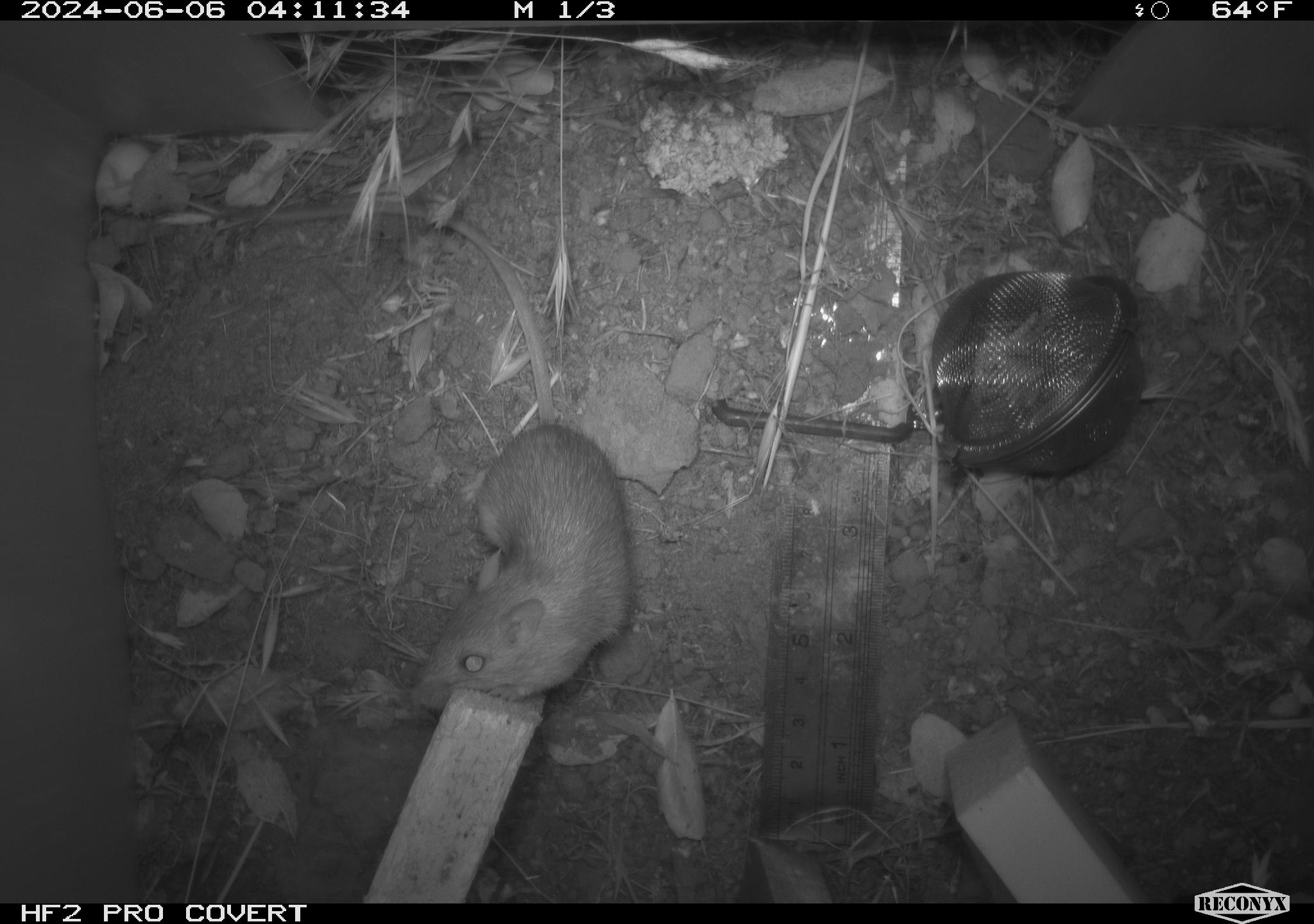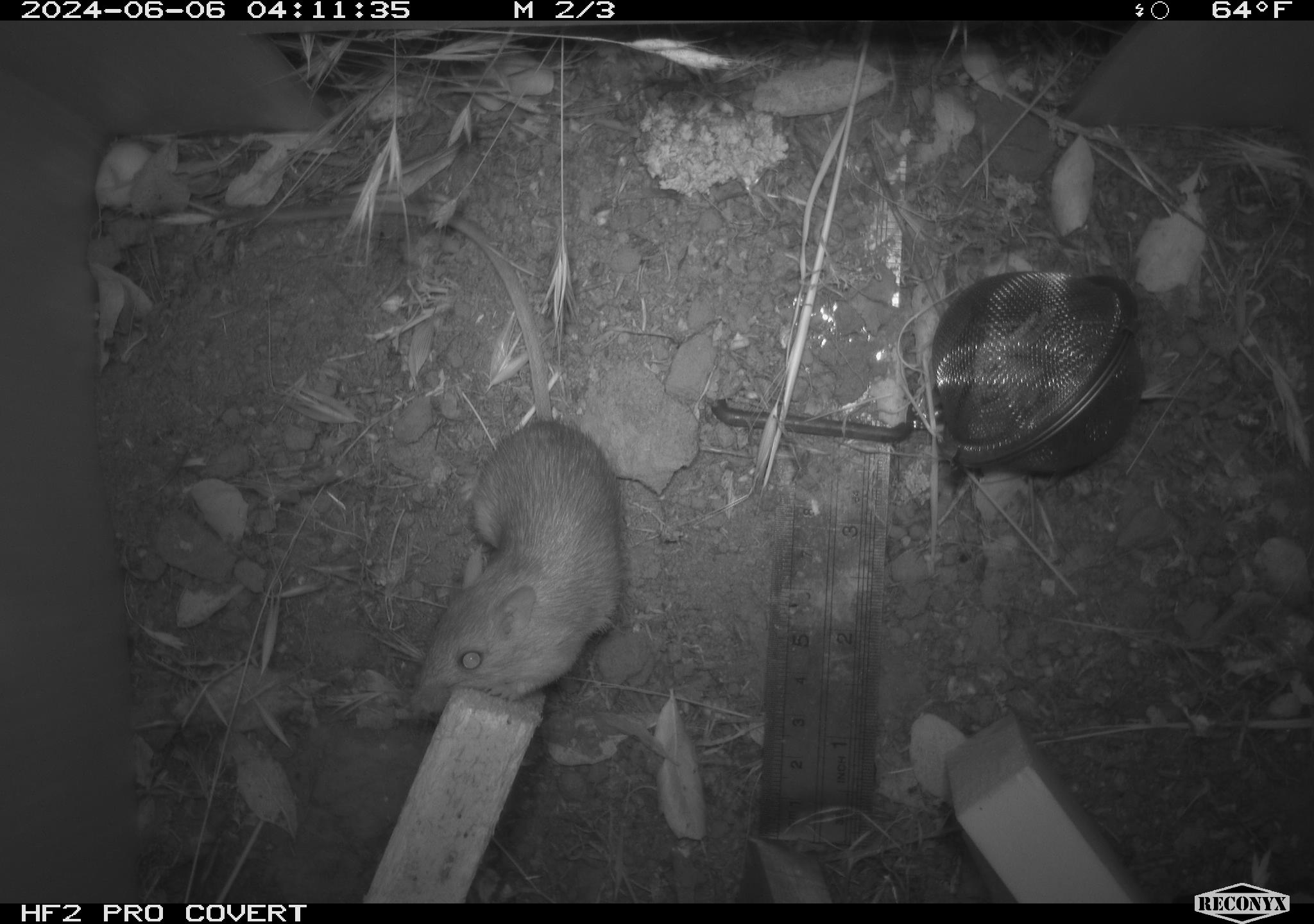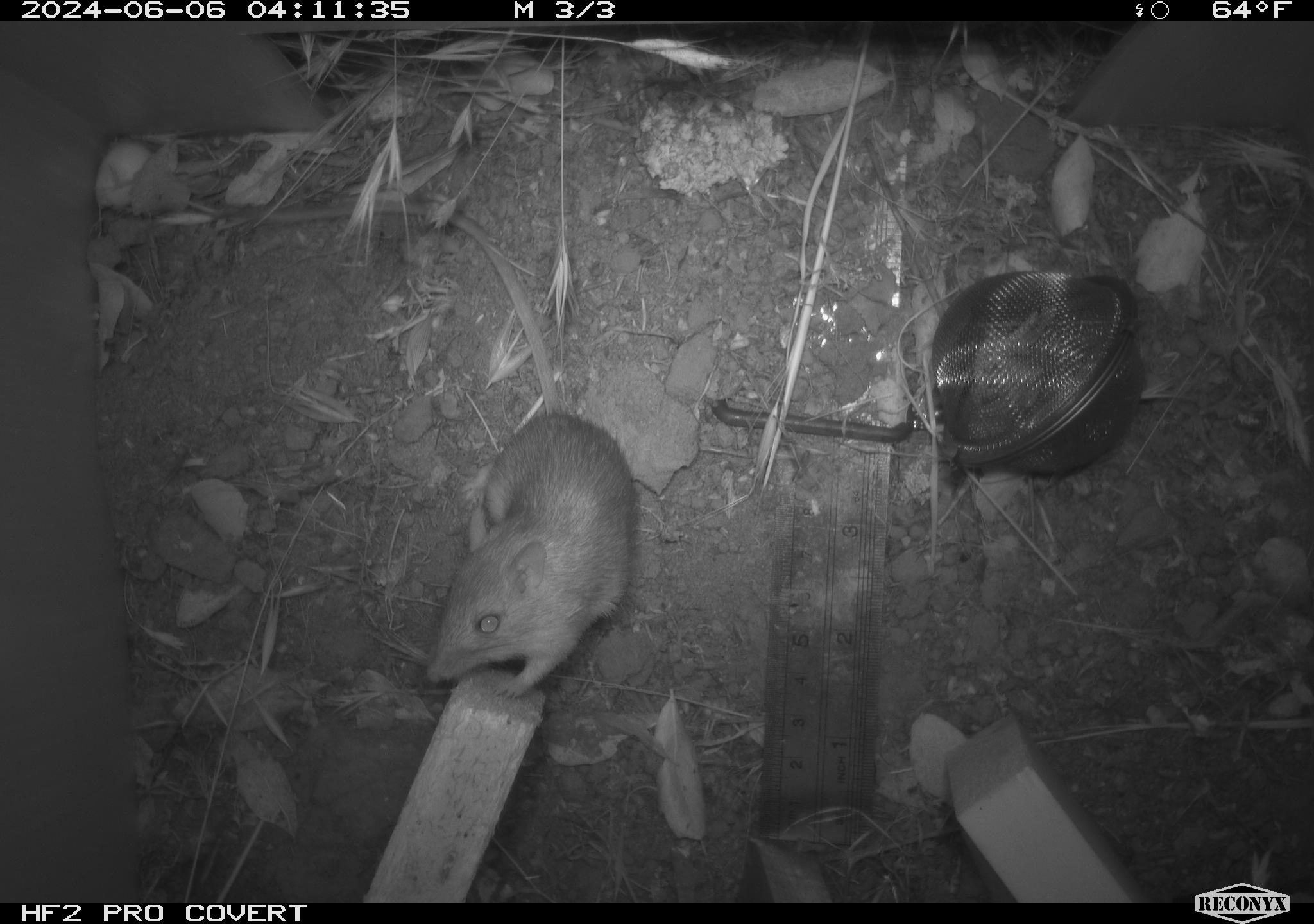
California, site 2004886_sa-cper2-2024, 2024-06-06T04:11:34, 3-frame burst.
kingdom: Animalia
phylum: Chordata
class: Mammalia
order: Rodentia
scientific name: Rodentia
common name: rodent